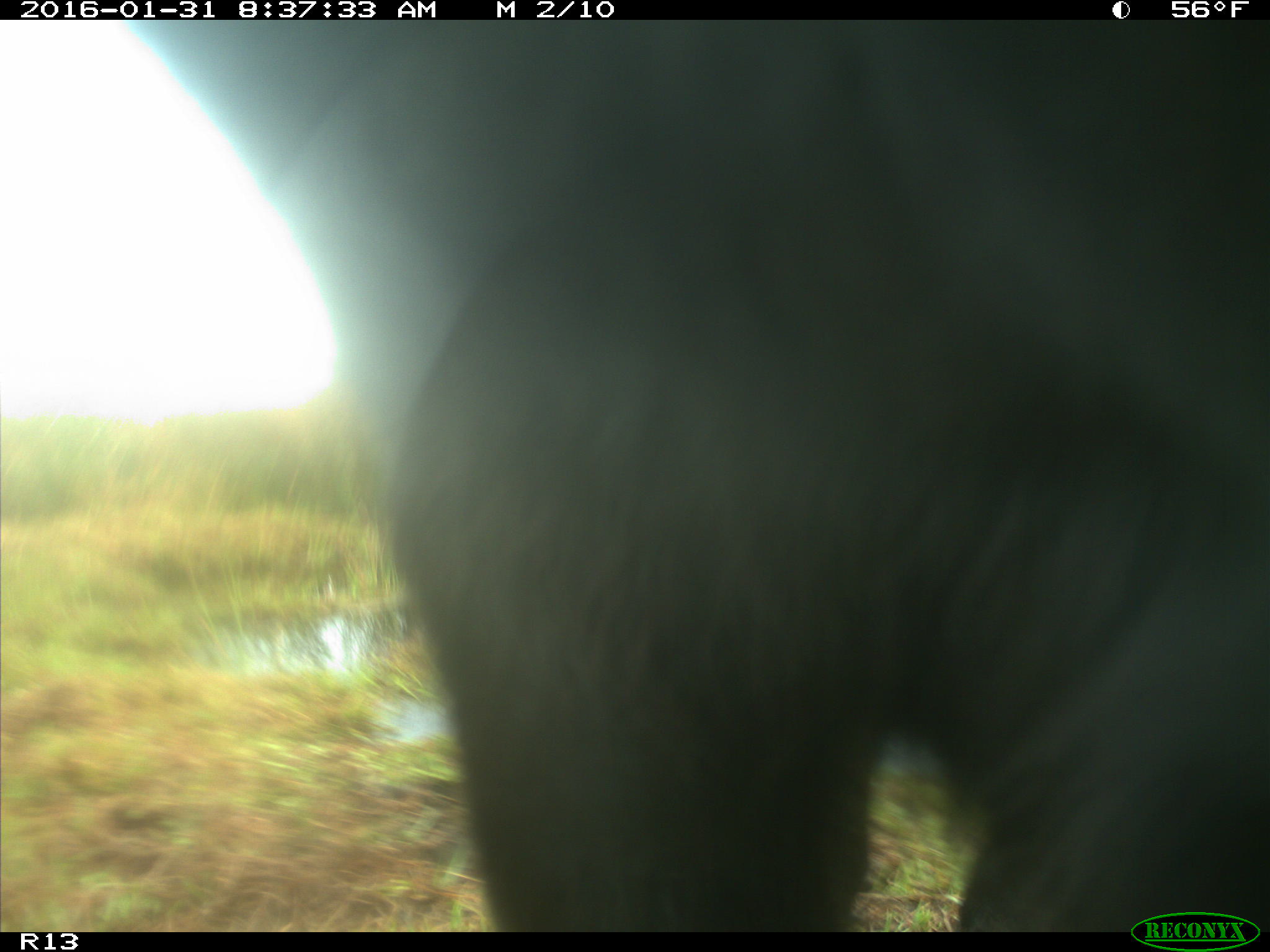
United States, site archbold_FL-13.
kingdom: Animalia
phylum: Chordata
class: Mammalia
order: Artiodactyla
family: Bovidae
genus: Bos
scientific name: Bos taurus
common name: domestic cow